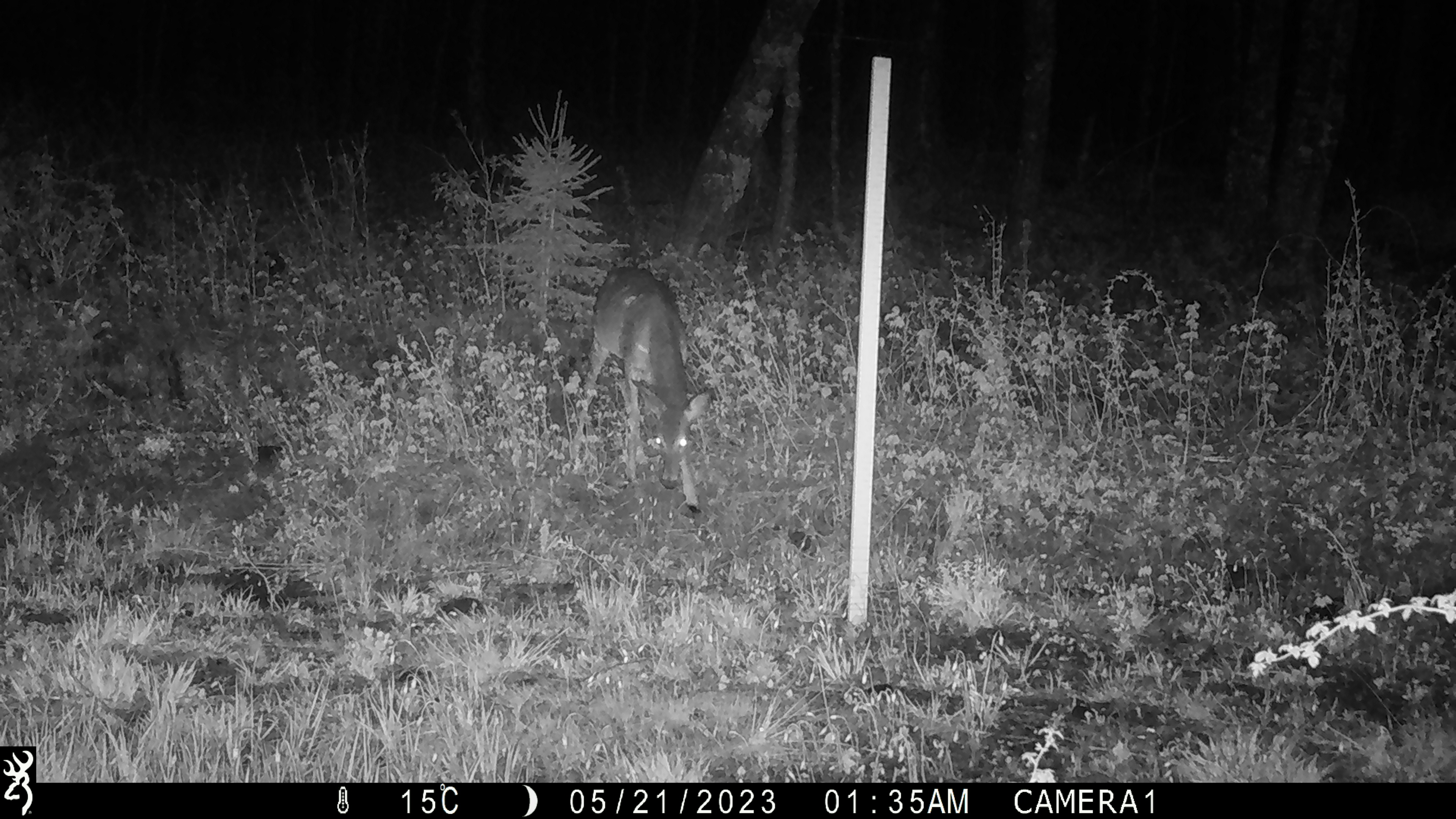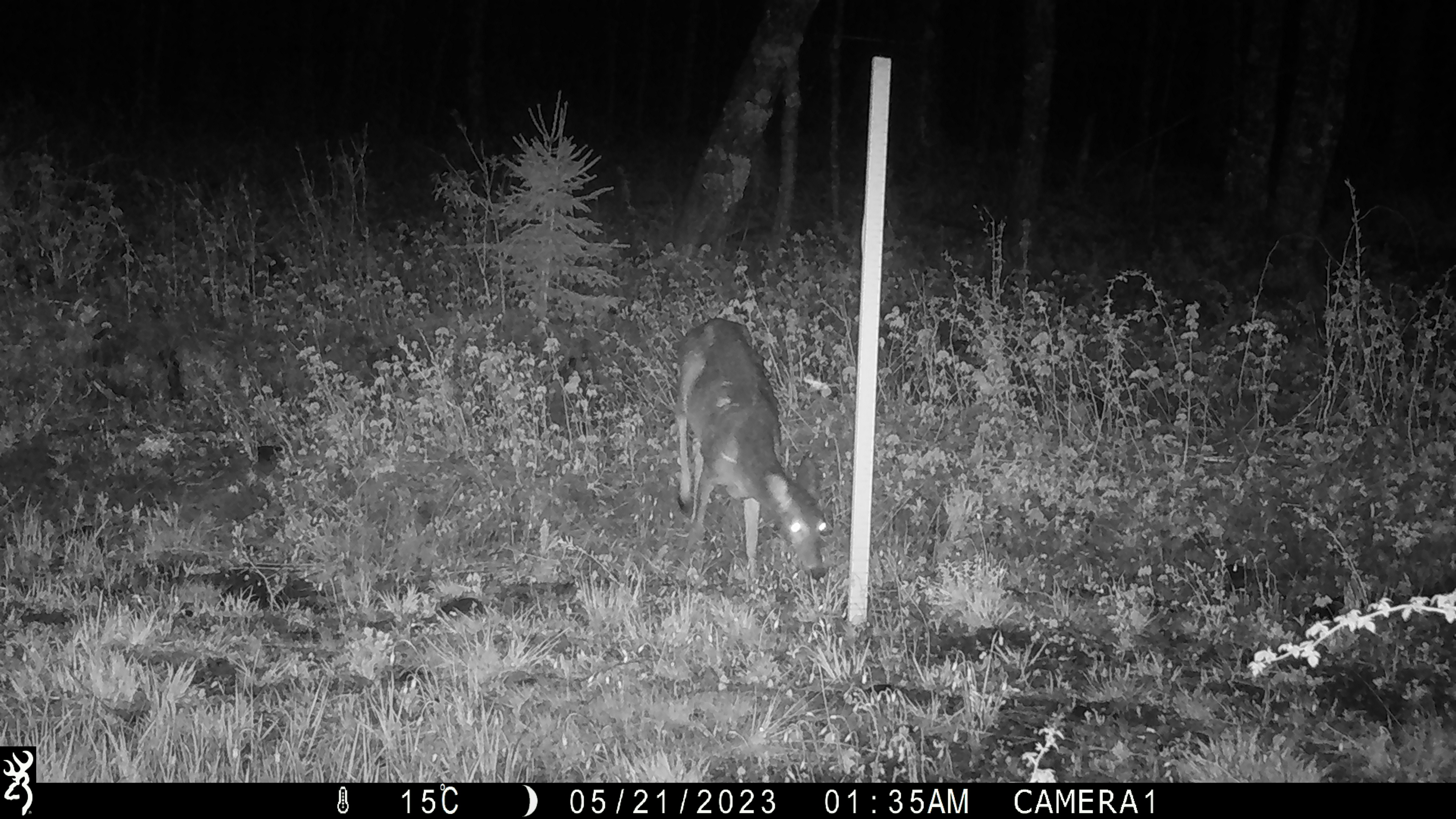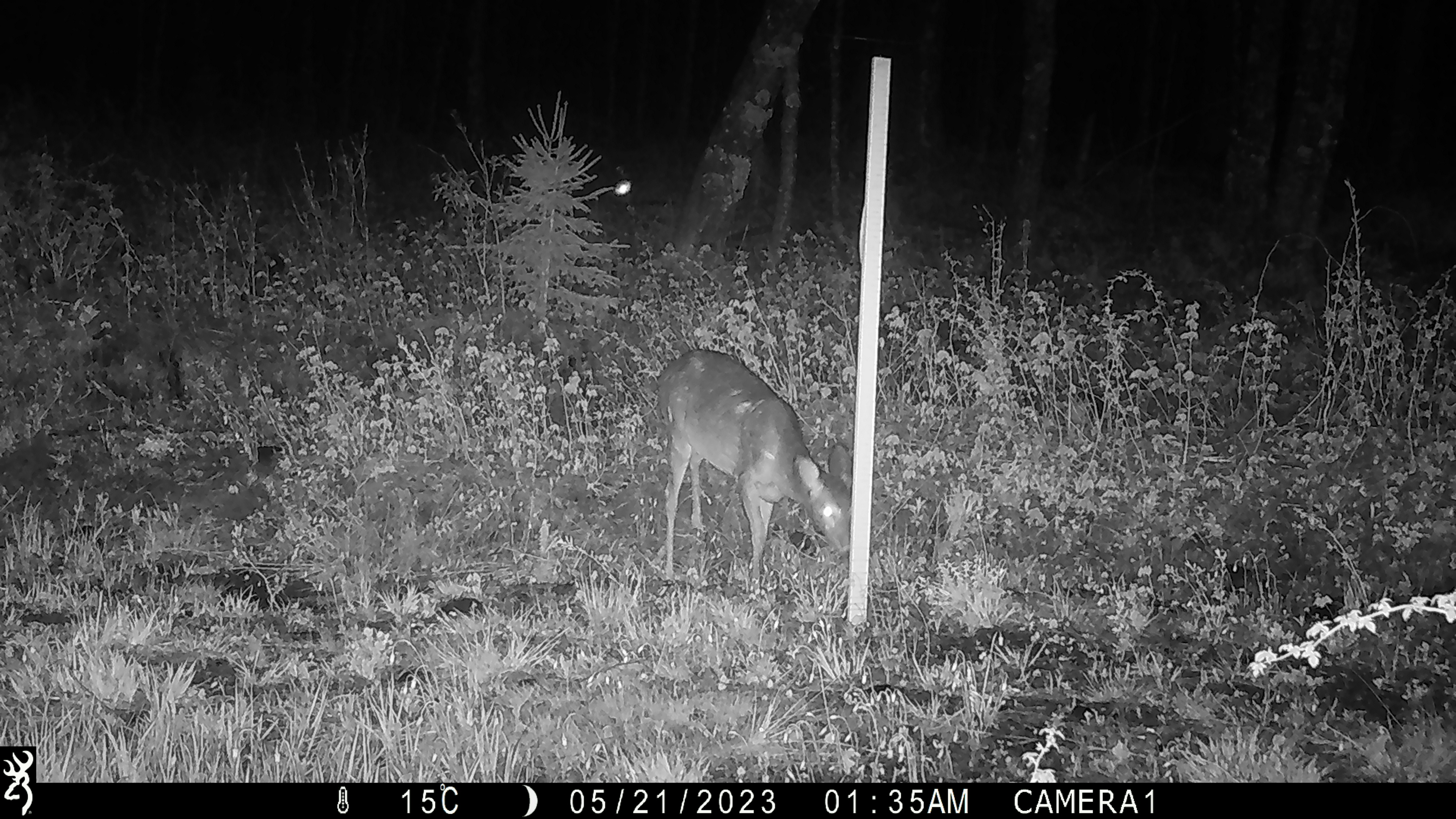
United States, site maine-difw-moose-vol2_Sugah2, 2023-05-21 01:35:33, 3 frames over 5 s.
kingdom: Animalia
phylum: Chordata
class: Mammalia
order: Artiodactyla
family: Cervidae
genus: Odocoileus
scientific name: Odocoileus virginianus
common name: white-tailed deer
White-tailed deer (Odocoileus virginianus).